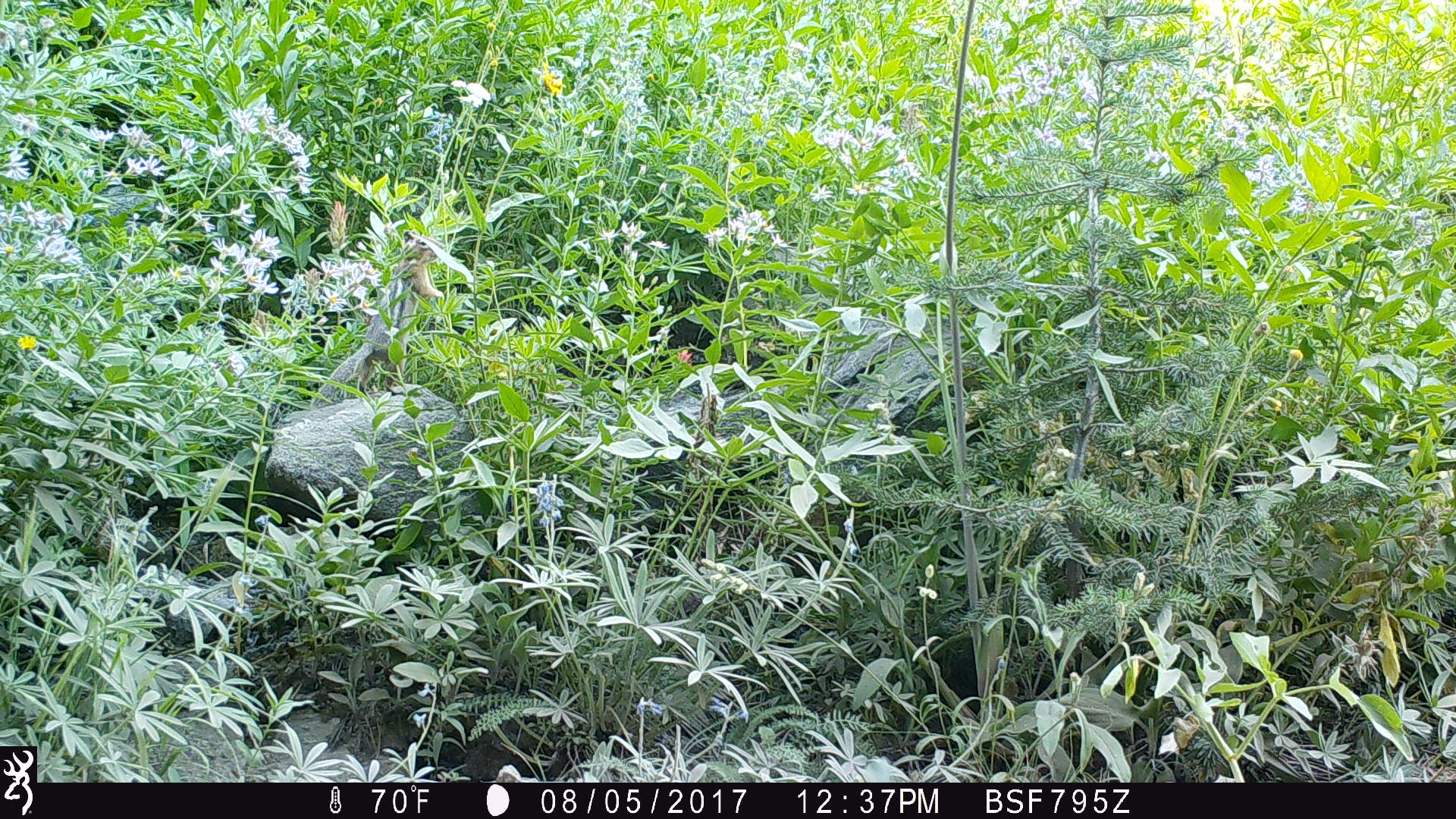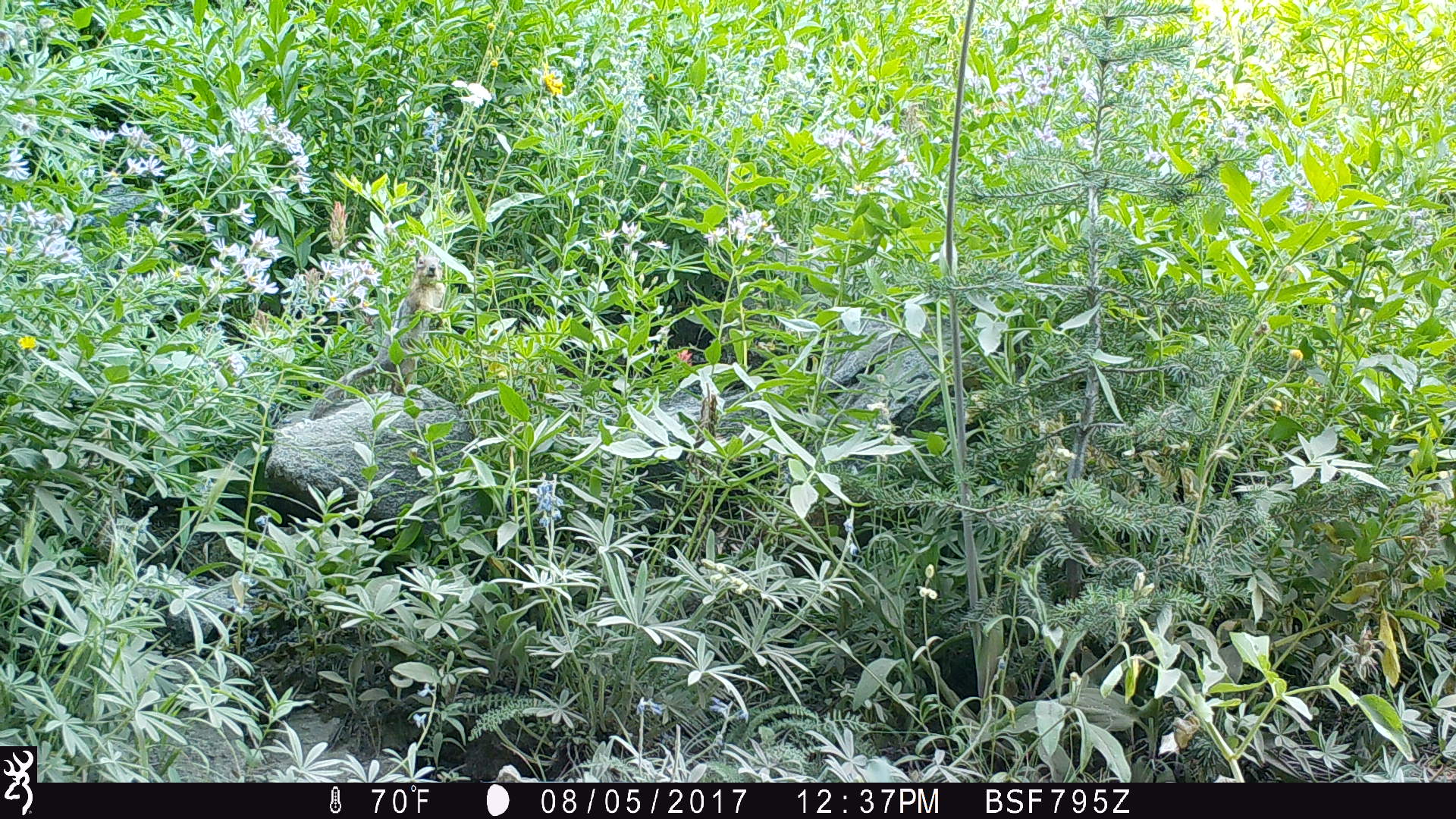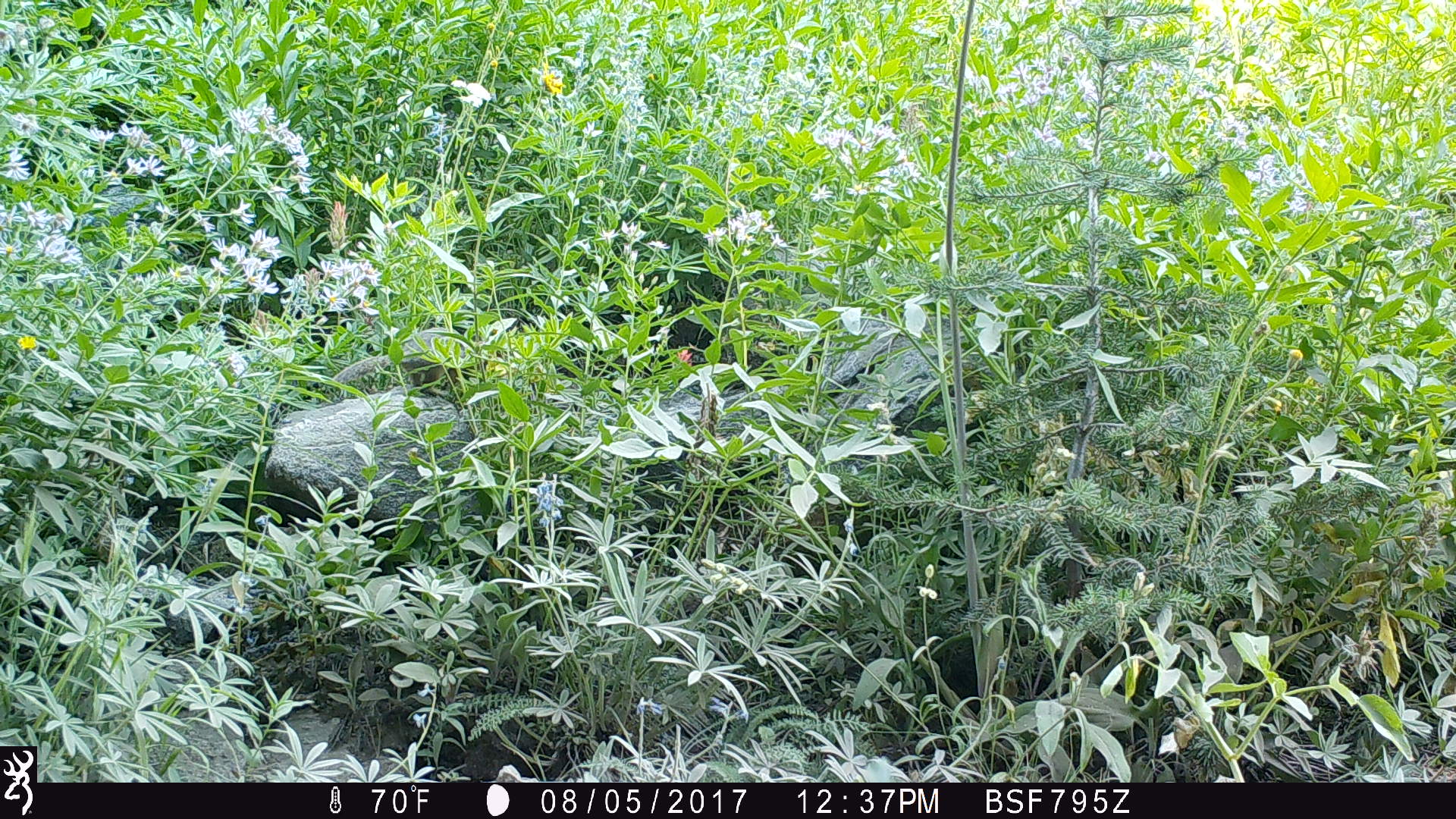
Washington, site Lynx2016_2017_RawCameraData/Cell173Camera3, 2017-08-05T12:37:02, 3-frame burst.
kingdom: Animalia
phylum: Chordata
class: Mammalia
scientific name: Mammalia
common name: small mammal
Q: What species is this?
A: Small mammal (Mammalia).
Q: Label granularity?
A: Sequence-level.